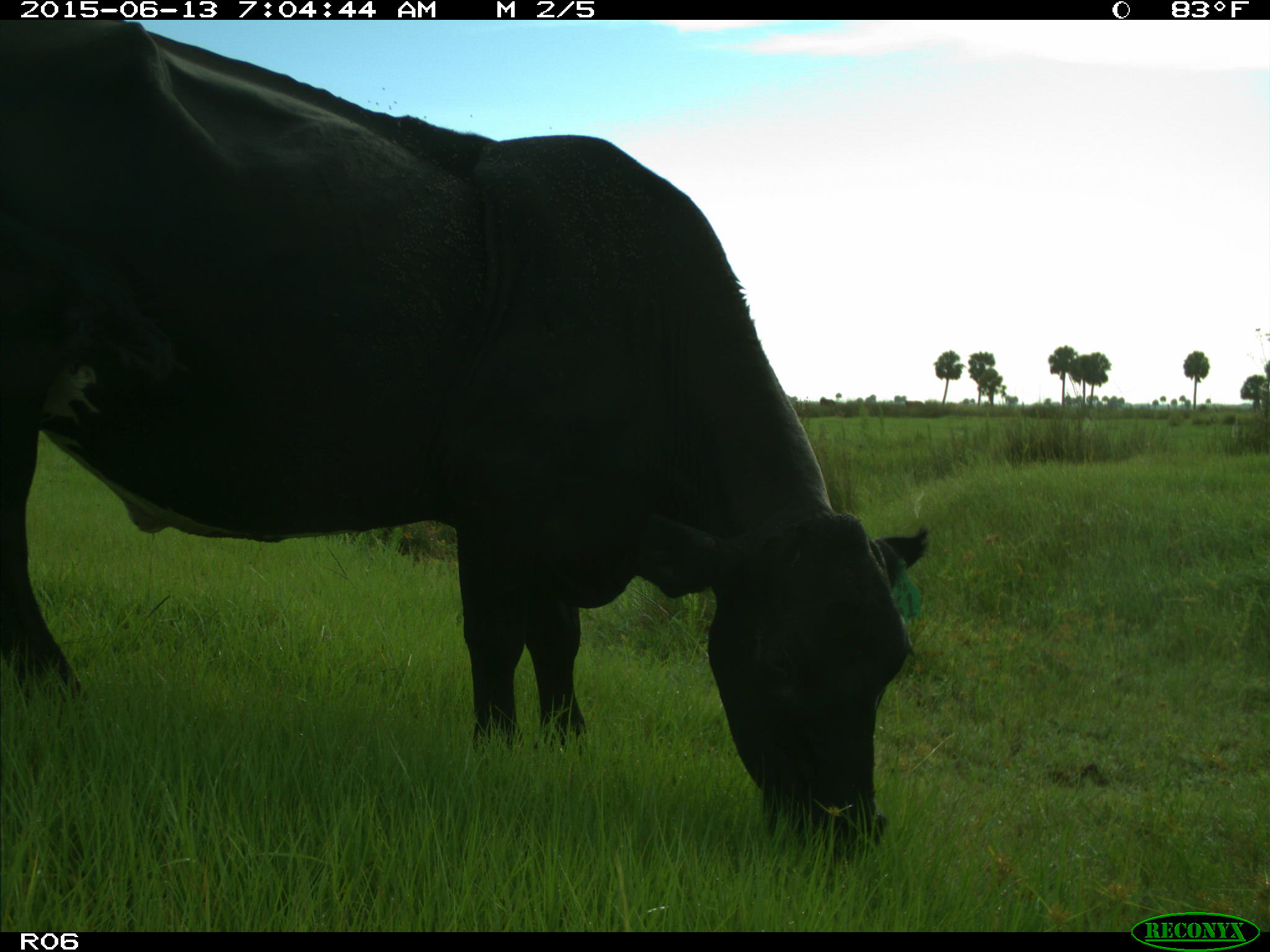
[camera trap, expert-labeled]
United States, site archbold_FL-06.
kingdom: Animalia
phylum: Chordata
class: Mammalia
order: Artiodactyla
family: Bovidae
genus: Bos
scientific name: Bos taurus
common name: domestic cow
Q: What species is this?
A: Bos taurus (domestic cow).